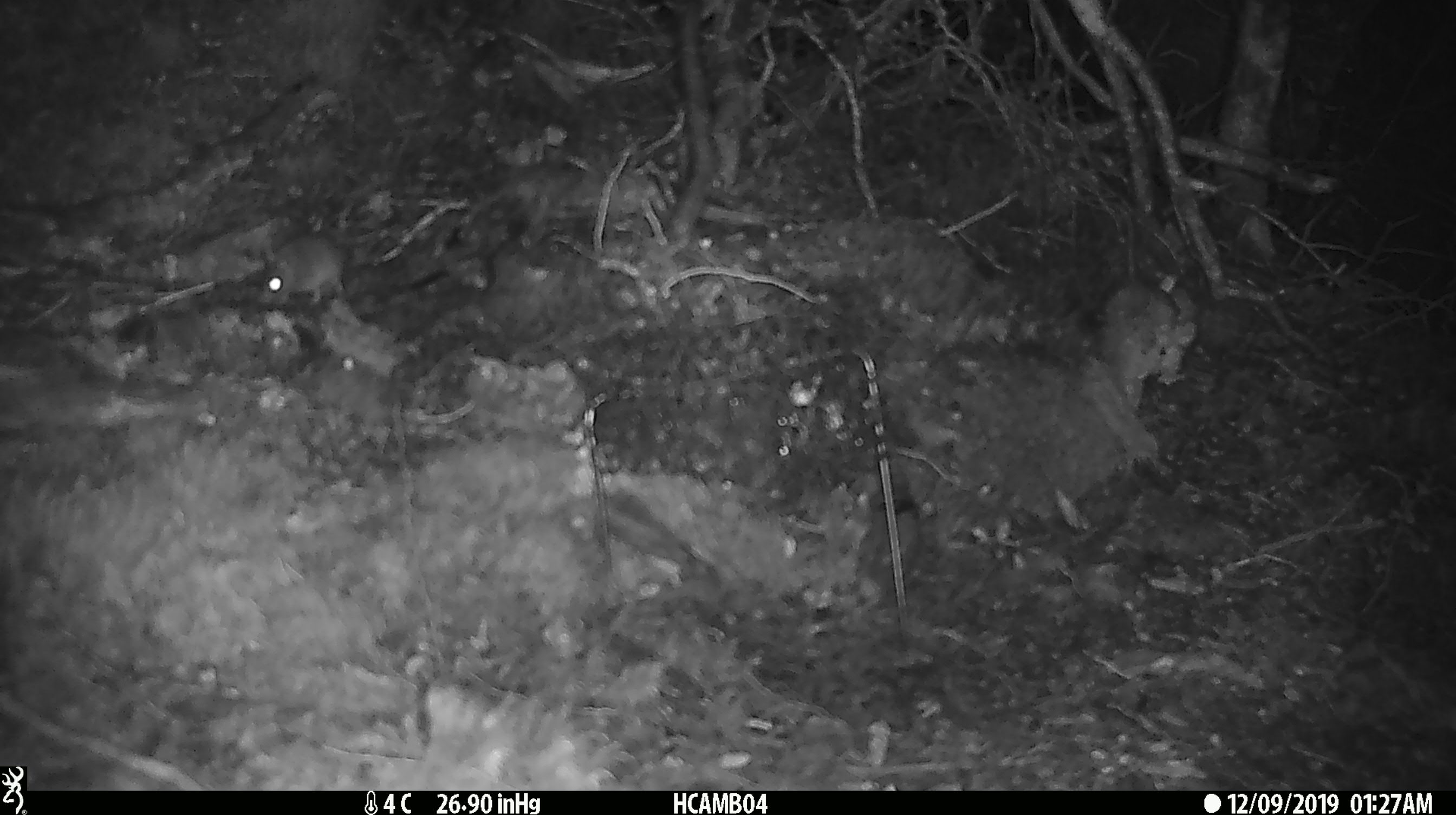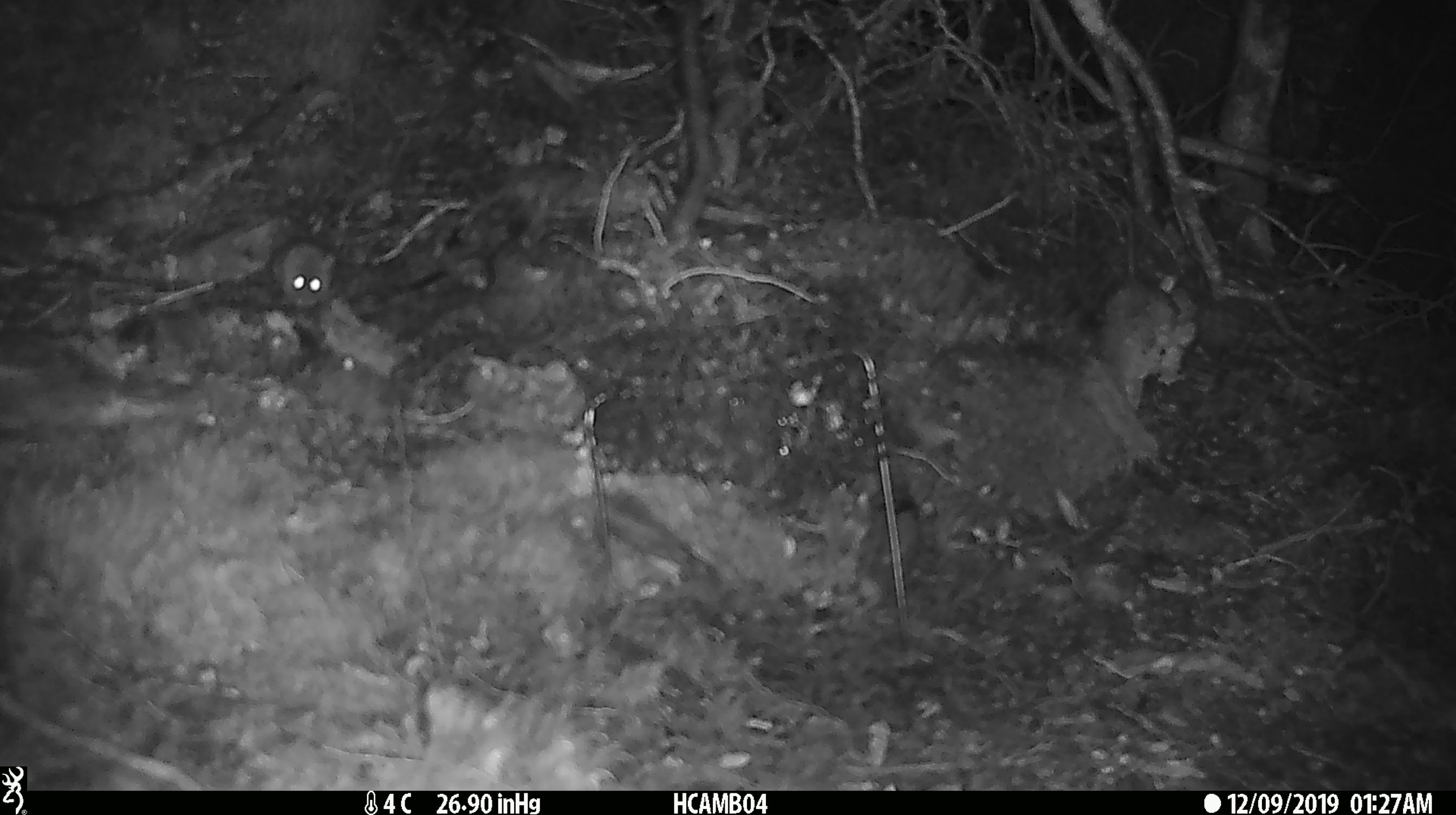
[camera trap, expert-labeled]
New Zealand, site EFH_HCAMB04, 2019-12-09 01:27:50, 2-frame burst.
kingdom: Animalia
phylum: Chordata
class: Mammalia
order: Rodentia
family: Muridae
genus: Mus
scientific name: Mus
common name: mouse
Mouse (Mus).